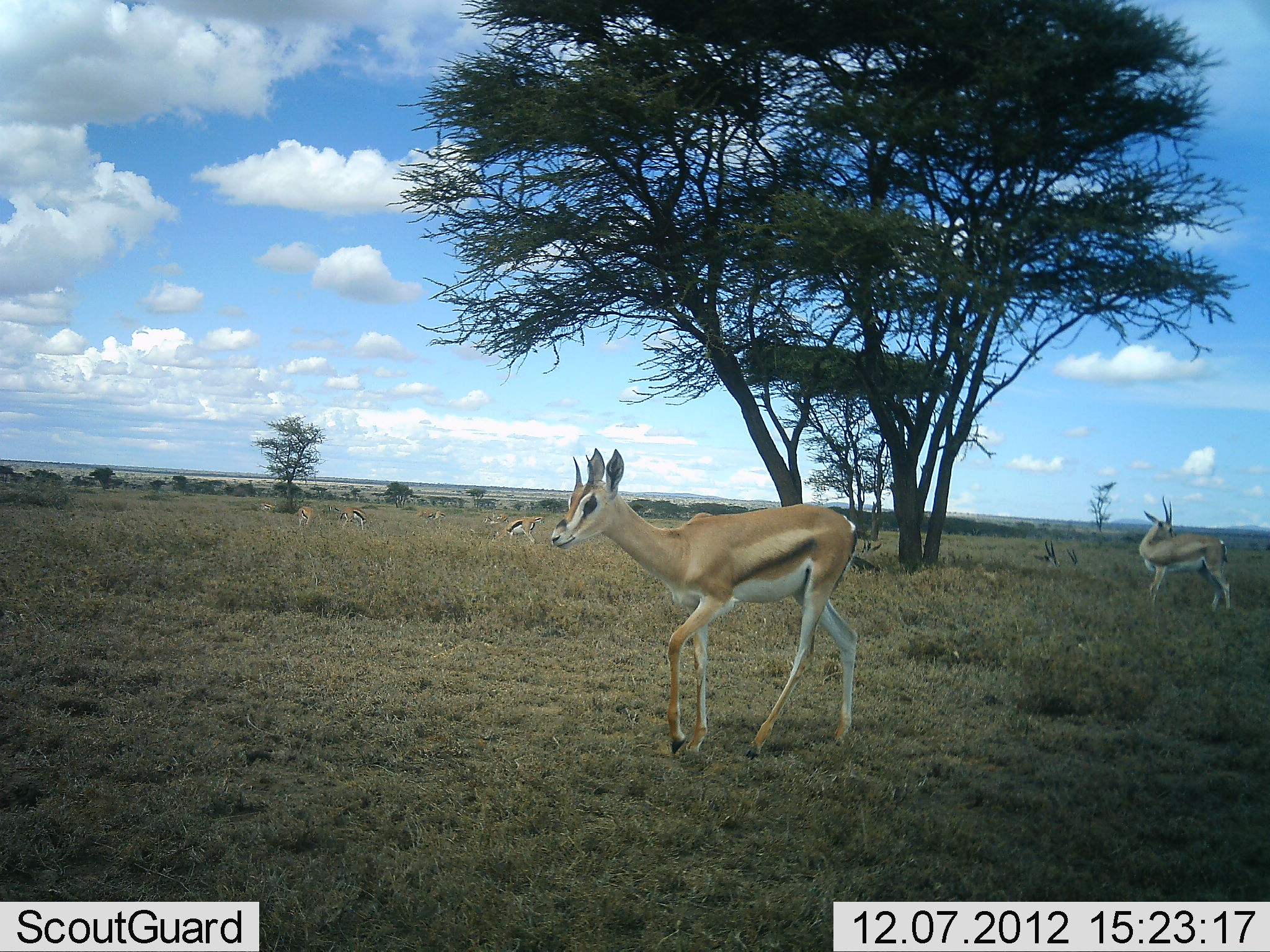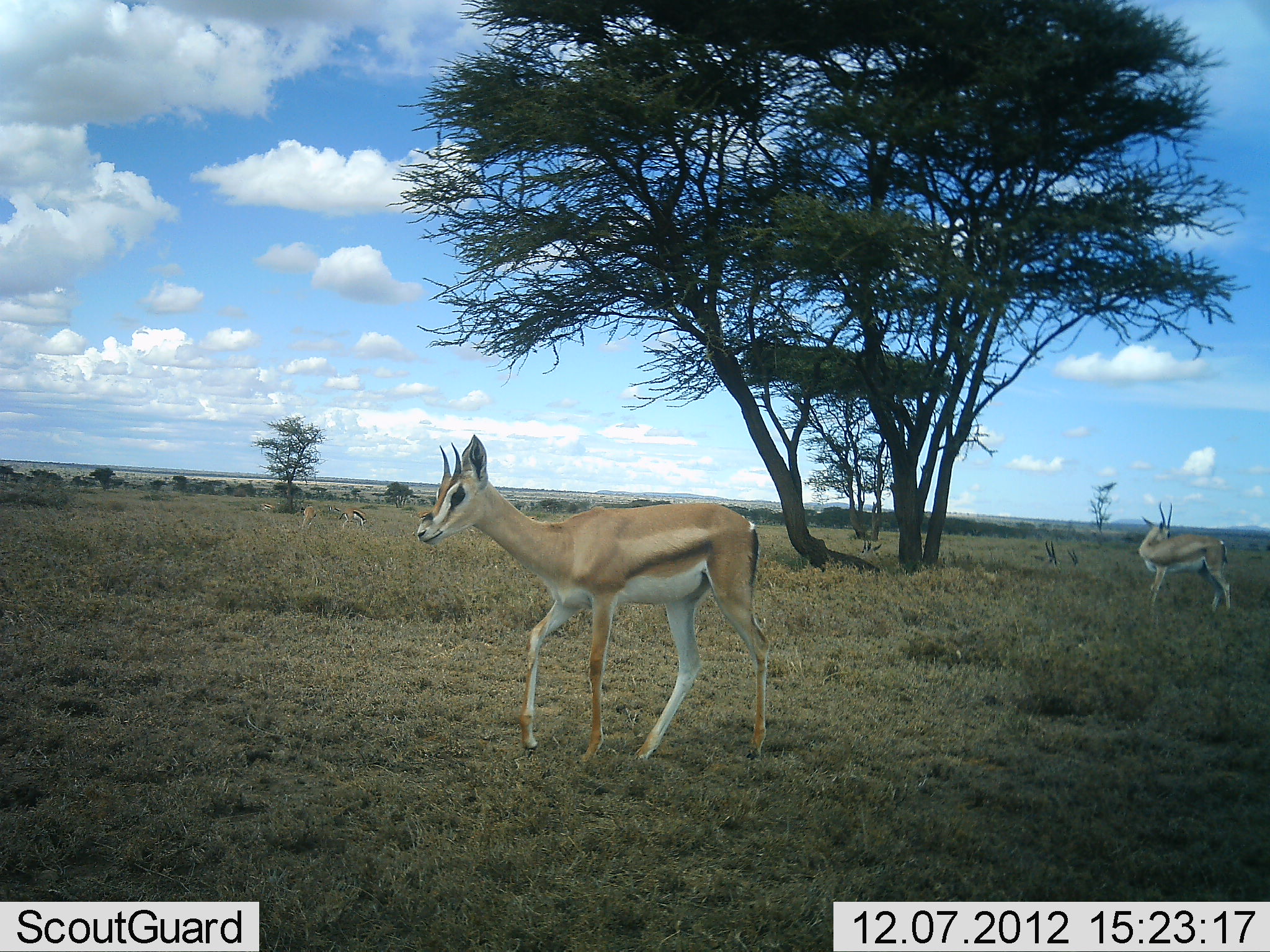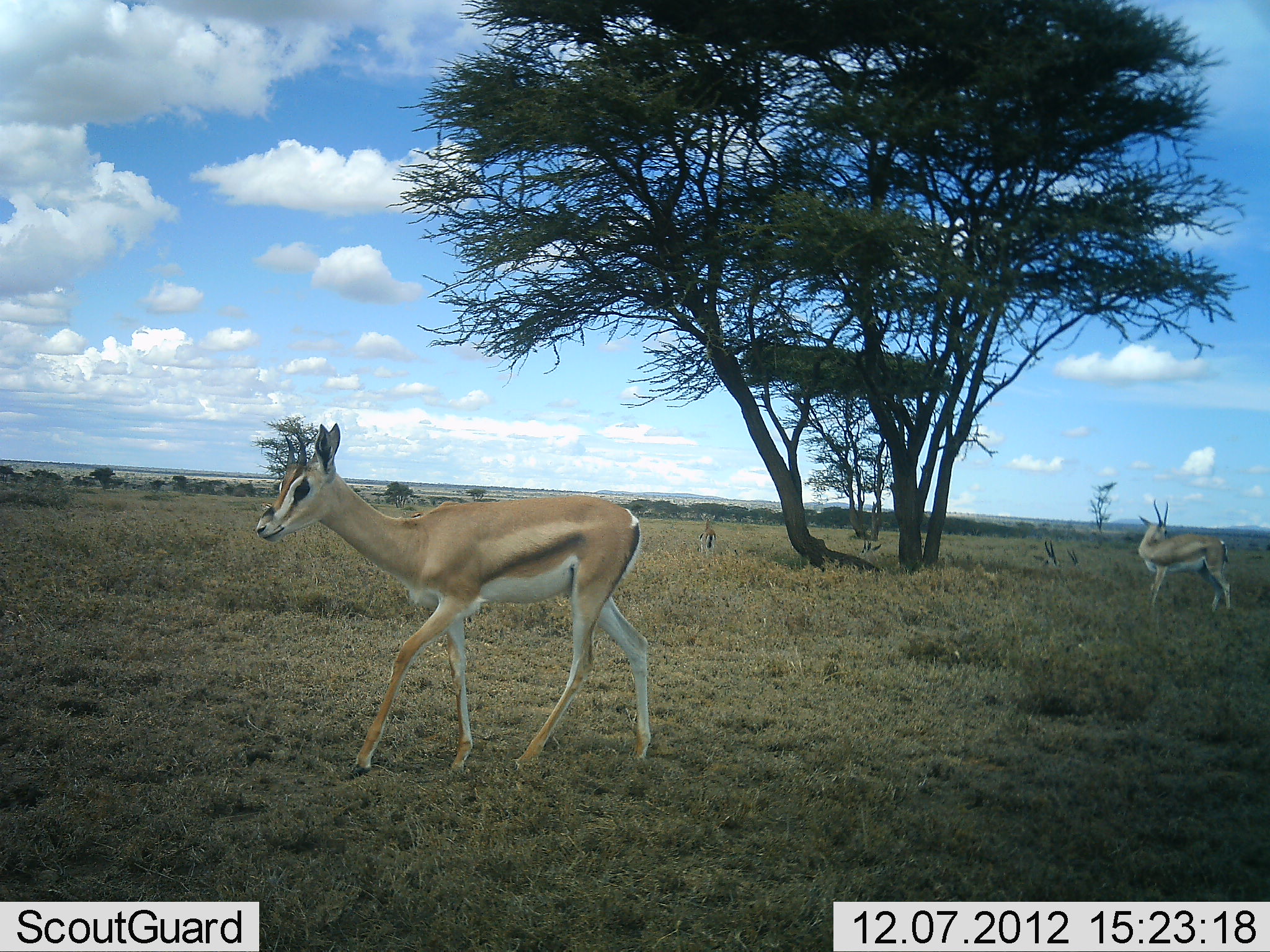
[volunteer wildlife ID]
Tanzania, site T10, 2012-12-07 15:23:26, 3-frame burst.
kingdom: Animalia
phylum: Chordata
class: Mammalia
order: Artiodactyla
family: Bovidae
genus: Eudorcas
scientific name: Eudorcas thomsonii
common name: thomson's gazelle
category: gazellethomsons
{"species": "gazellethomsons (thomson's gazelle) (Eudorcas thomsonii)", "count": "5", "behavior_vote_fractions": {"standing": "80%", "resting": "20%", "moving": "40%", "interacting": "0%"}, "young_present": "0%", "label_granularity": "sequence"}